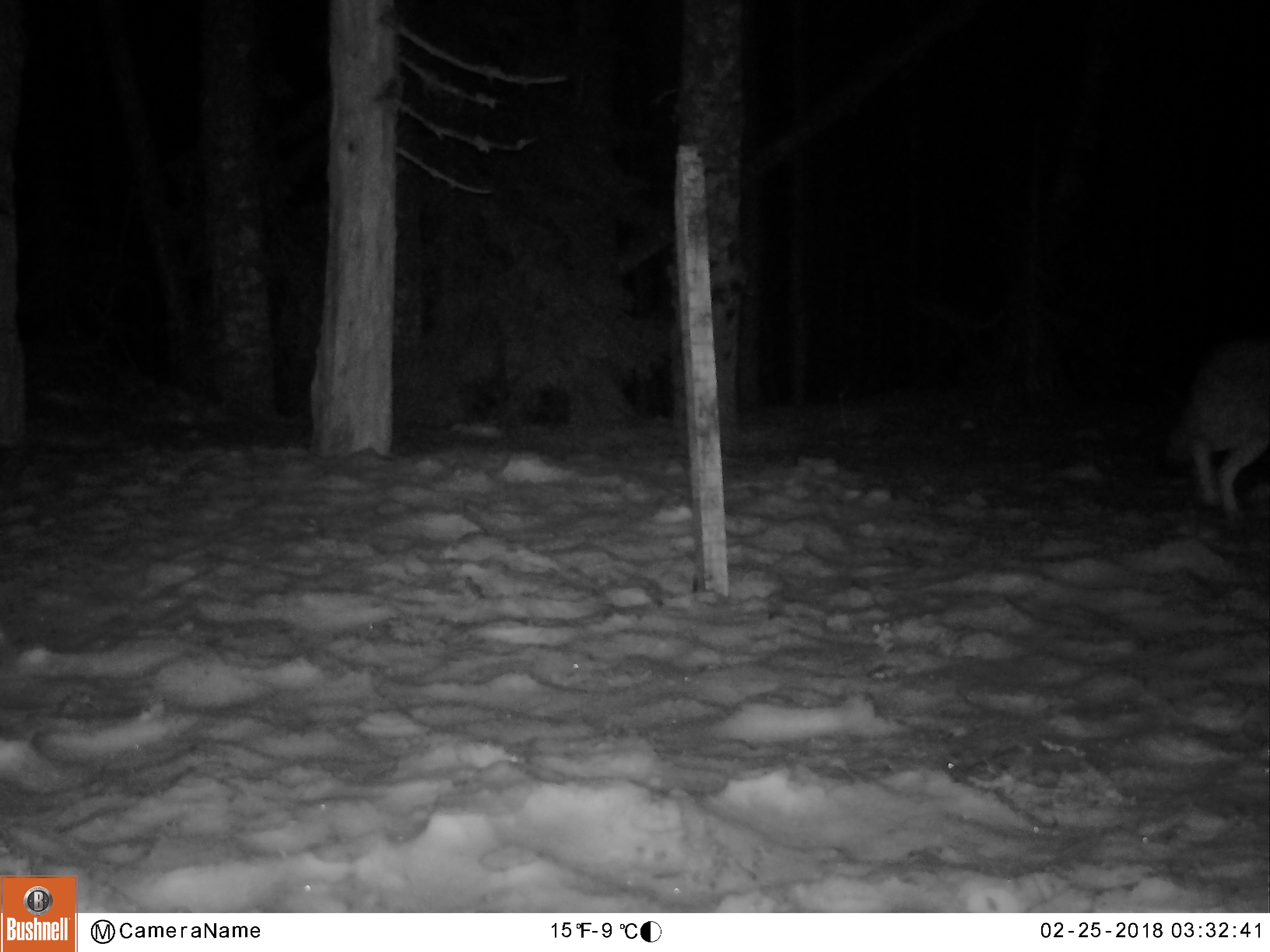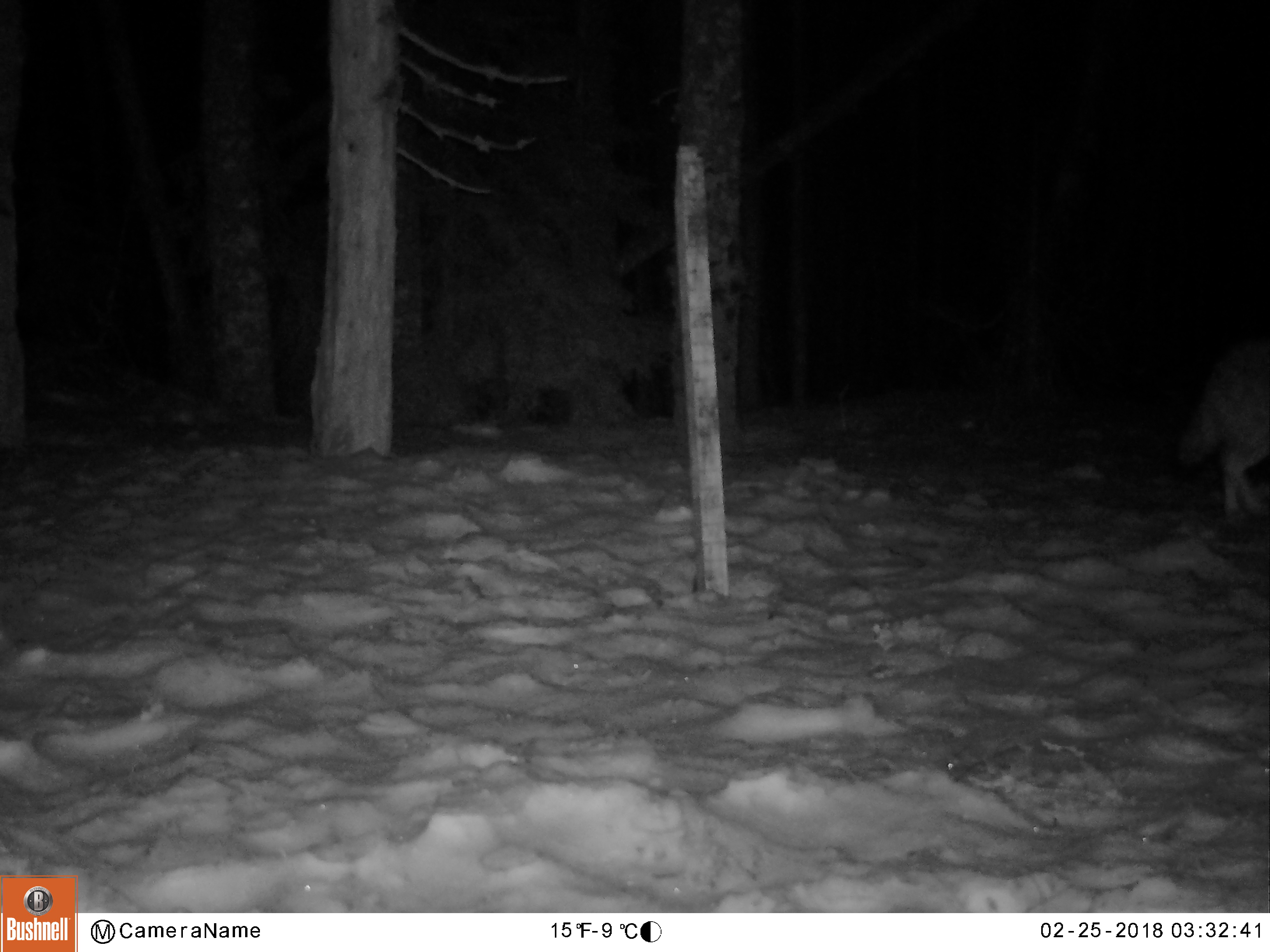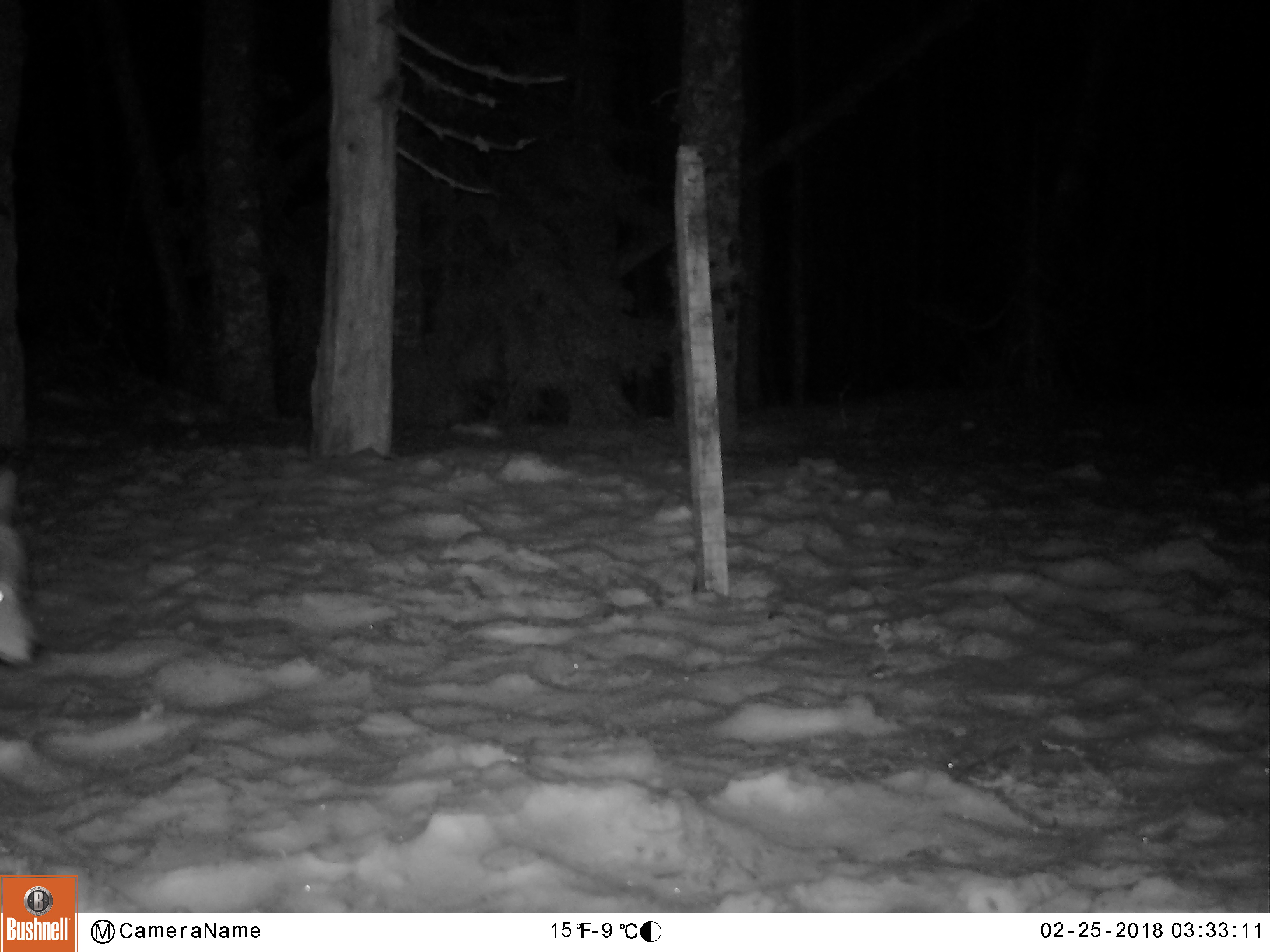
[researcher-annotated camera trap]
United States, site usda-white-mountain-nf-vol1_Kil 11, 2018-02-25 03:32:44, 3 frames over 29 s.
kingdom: Animalia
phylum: Chordata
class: Mammalia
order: Carnivora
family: Canidae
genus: Canis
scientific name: Canis latrans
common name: coyote